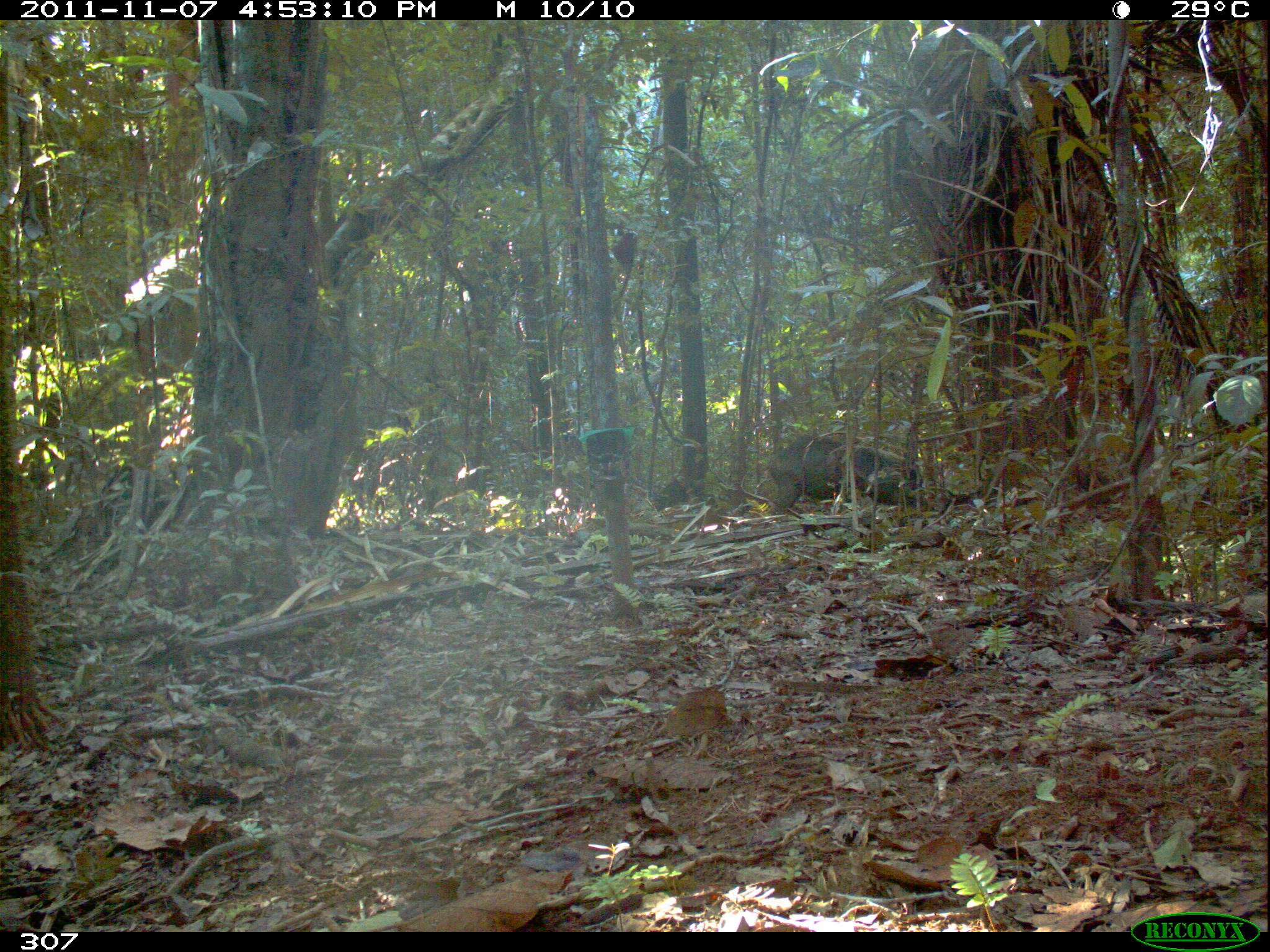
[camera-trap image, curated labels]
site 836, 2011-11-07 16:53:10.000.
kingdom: Animalia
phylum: Chordata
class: Mammalia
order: Artiodactyla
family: Tayassuidae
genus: Tayassu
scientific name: Tayassu pecari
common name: white-lipped peccary